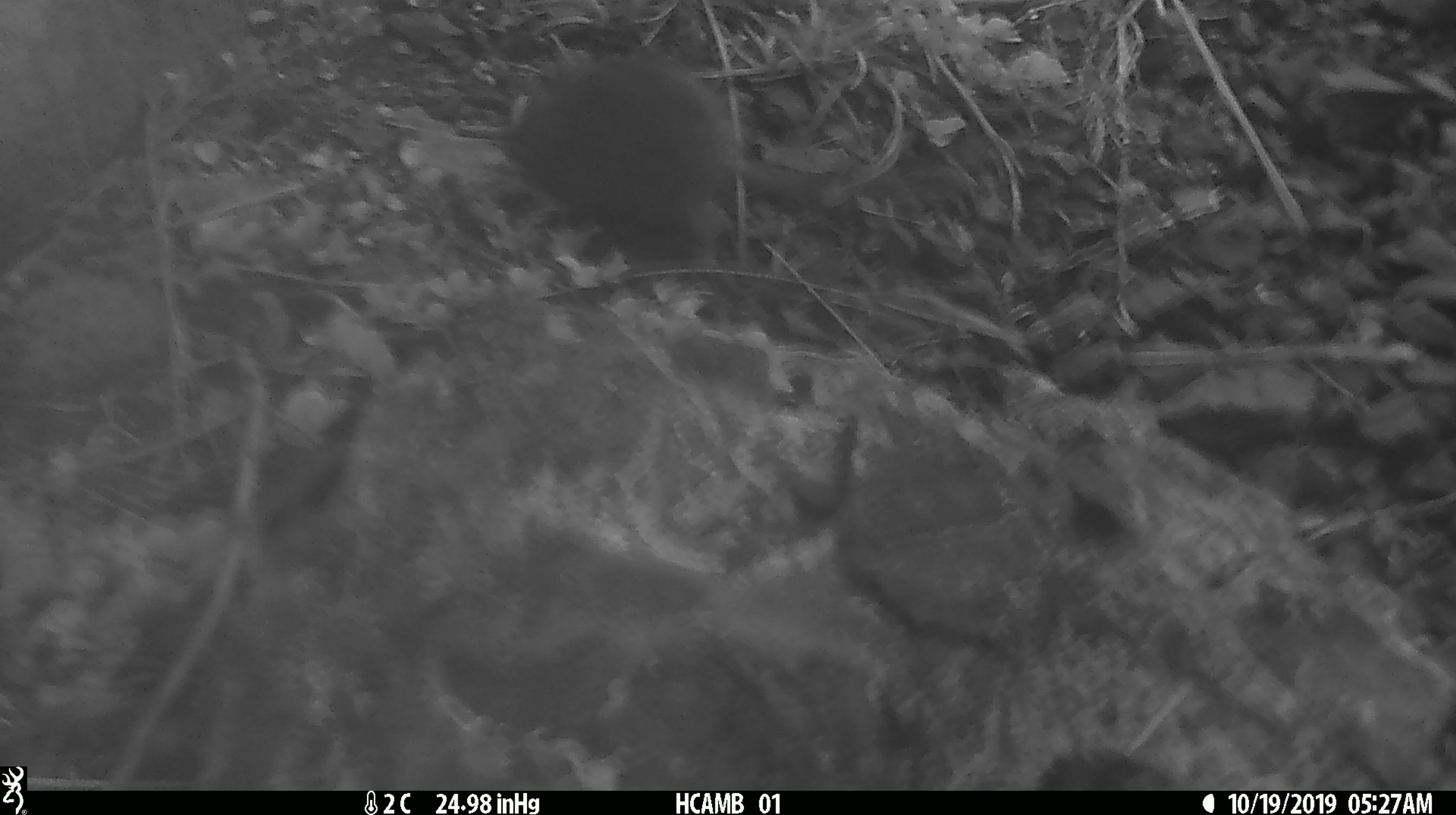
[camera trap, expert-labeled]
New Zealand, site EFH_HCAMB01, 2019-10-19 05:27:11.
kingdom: Animalia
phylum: Chordata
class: Mammalia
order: Rodentia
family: Muridae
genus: Mus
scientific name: Mus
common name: mouse